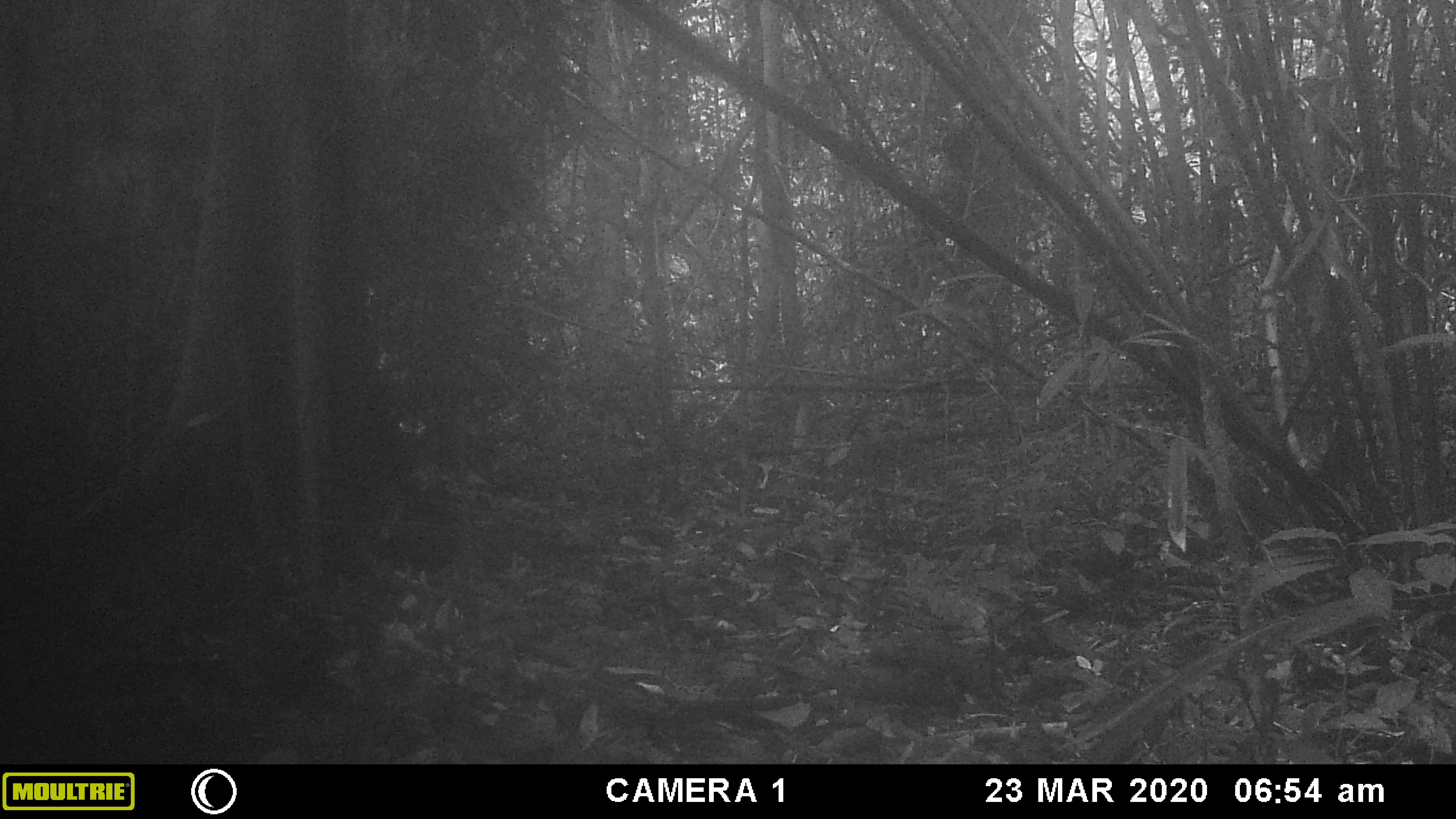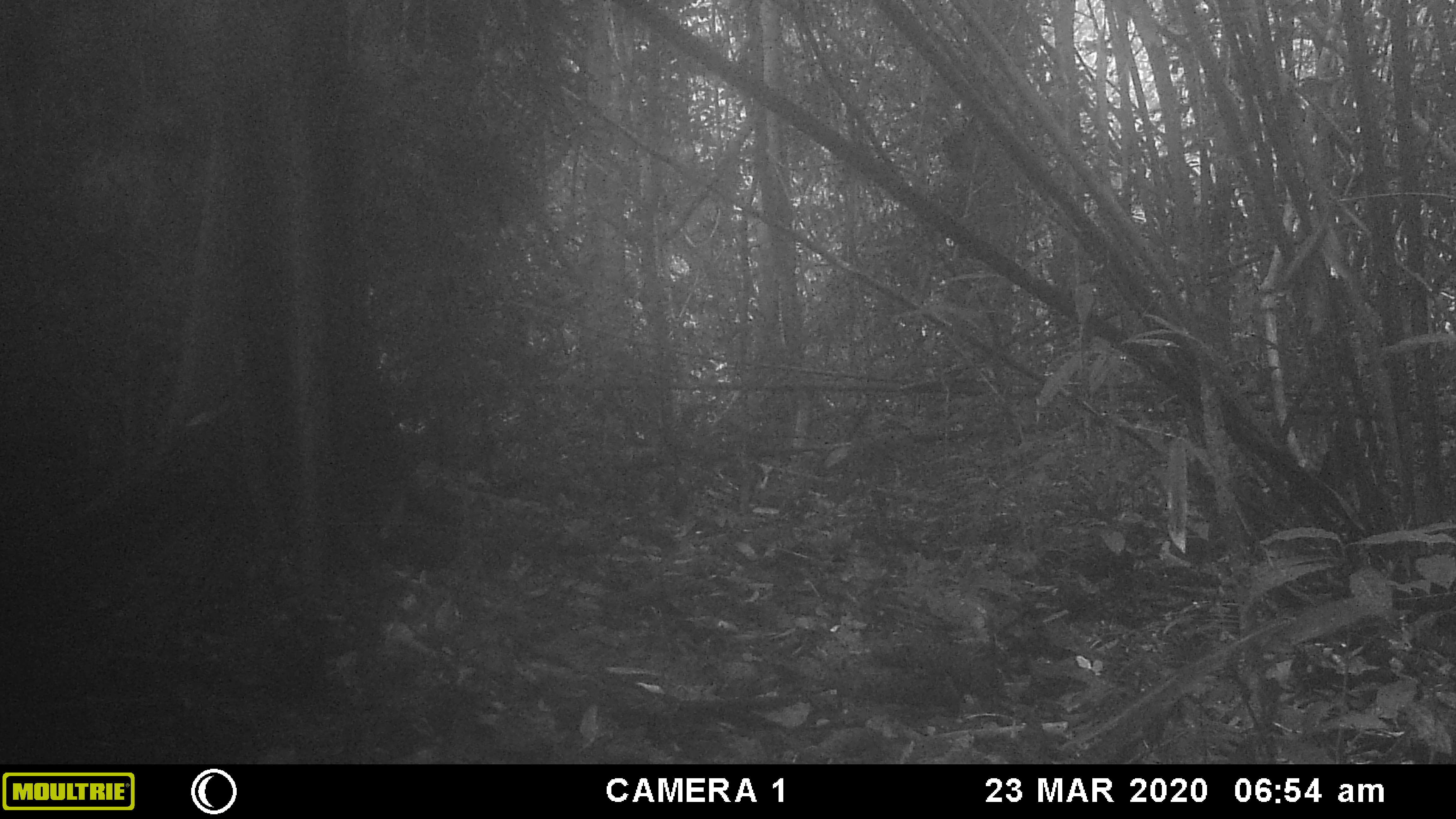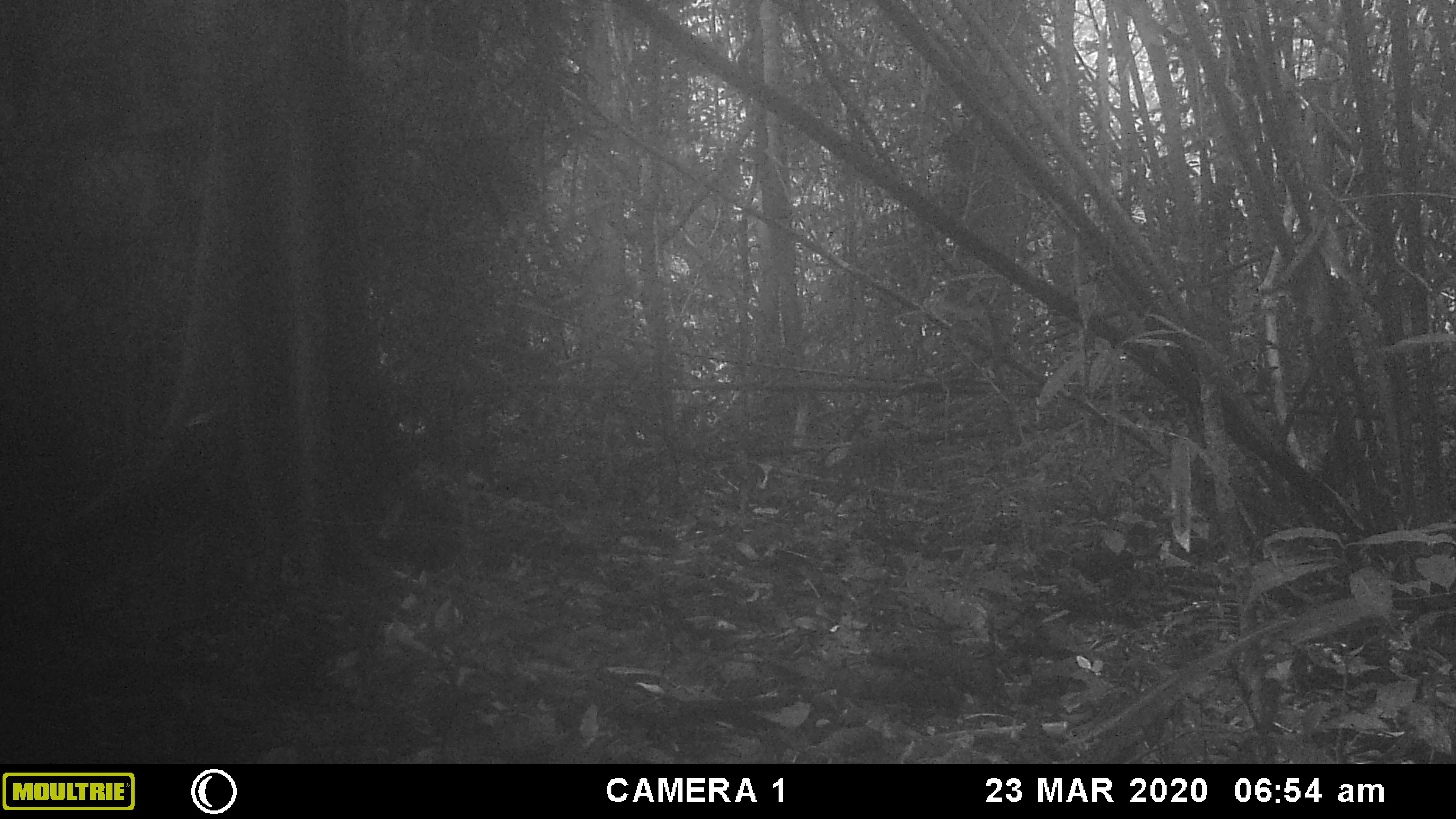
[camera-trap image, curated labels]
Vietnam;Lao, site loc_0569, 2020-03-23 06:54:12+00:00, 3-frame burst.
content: no animal present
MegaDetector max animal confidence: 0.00